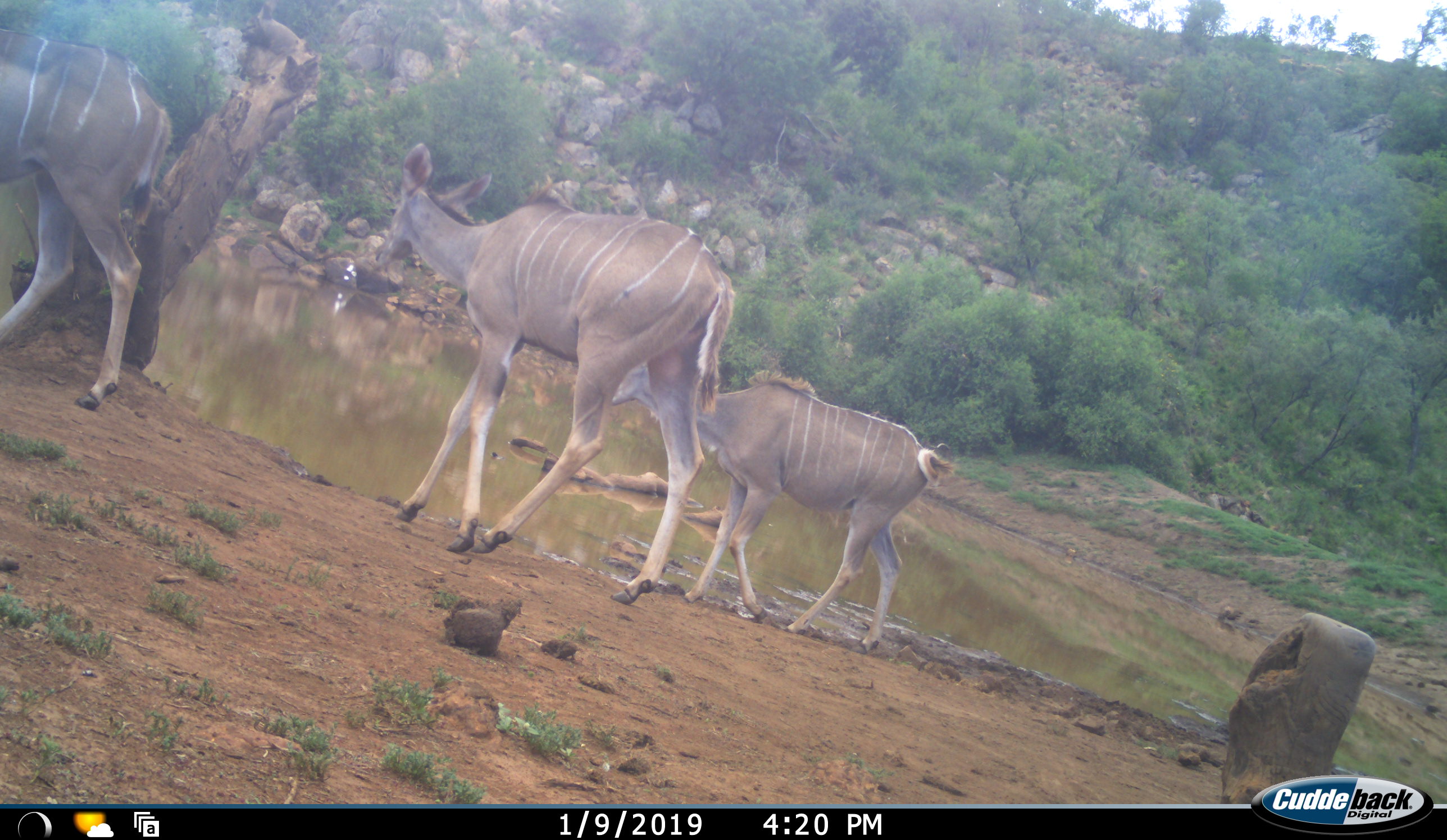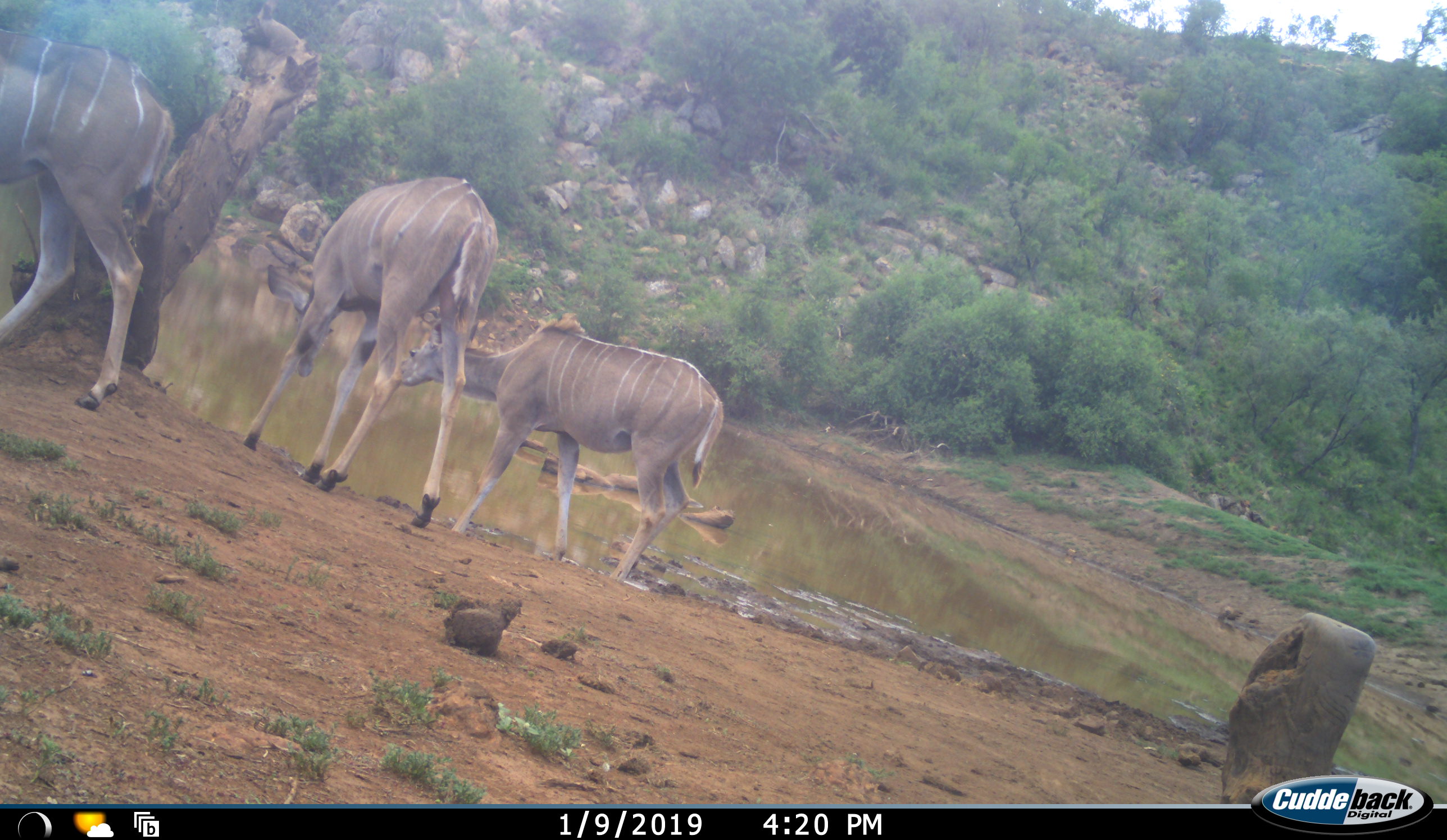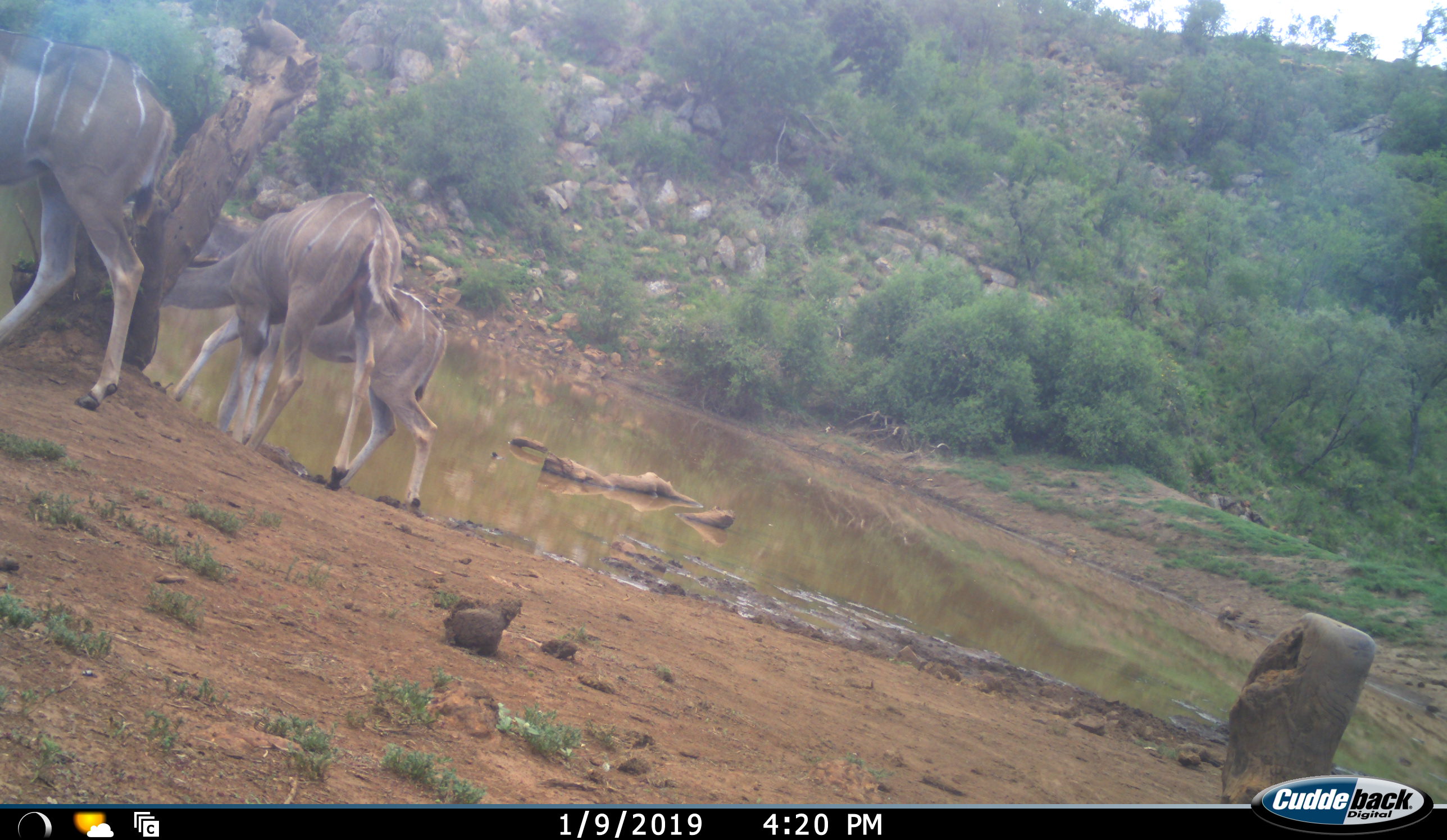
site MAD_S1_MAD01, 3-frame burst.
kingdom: Animalia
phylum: Chordata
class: Mammalia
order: Artiodactyla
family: Bovidae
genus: Tragelaphus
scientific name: Tragelaphus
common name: kudu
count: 3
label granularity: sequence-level